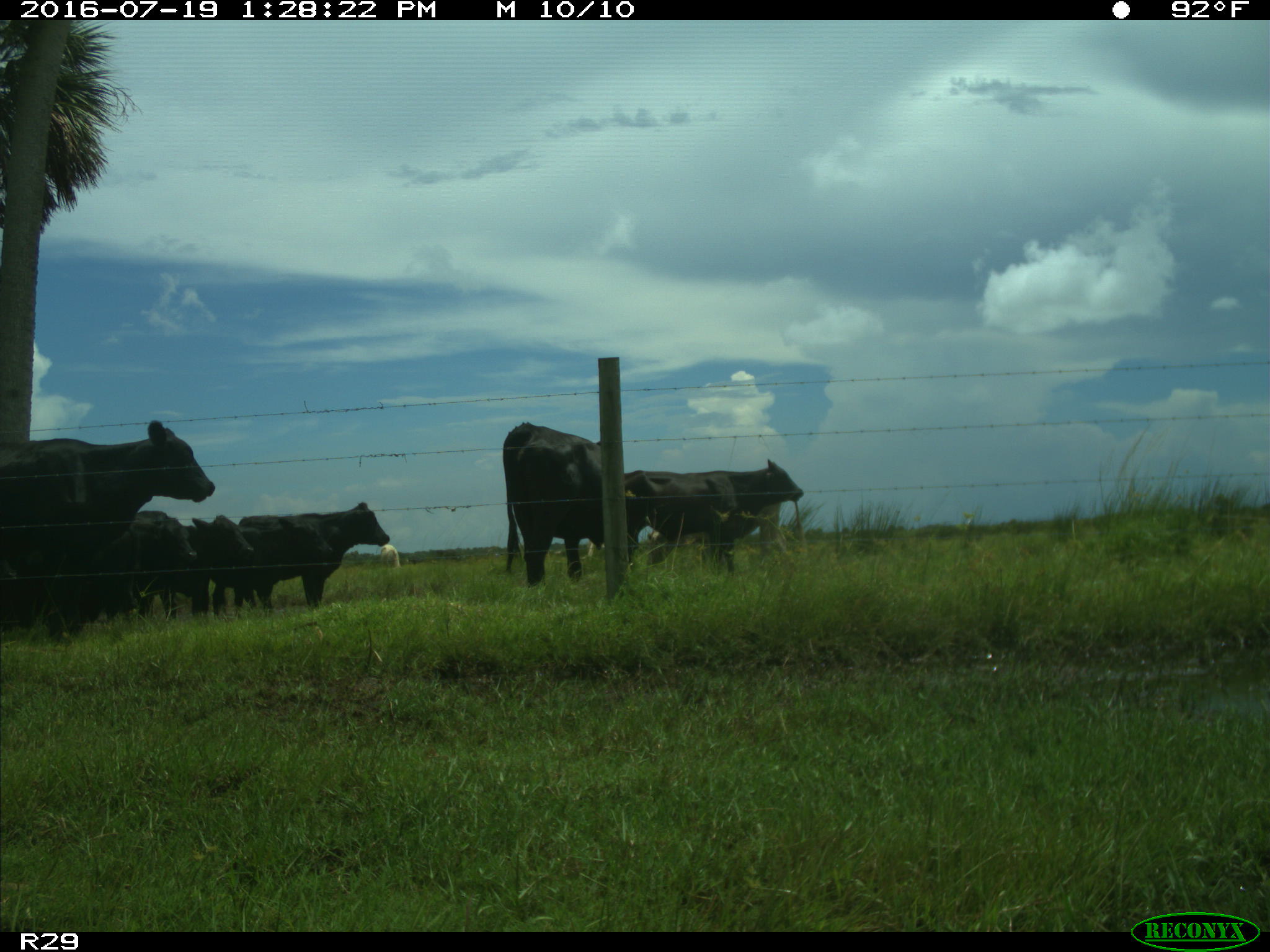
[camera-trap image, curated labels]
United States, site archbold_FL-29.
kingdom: Animalia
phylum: Chordata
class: Mammalia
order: Artiodactyla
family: Bovidae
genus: Bos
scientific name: Bos taurus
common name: domestic cow